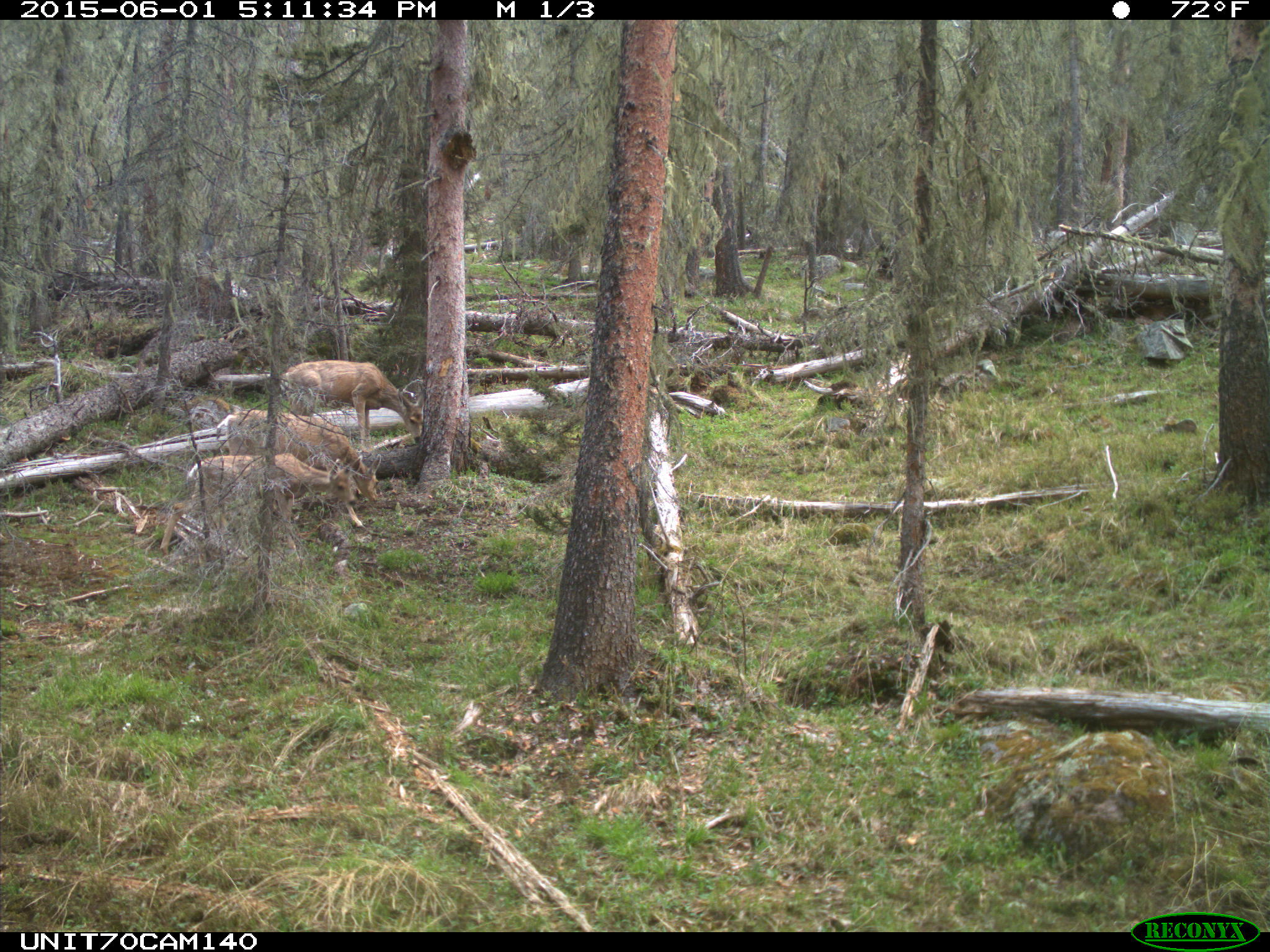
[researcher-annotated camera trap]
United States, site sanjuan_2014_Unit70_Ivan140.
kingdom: Animalia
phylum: Chordata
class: Mammalia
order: Artiodactyla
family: Cervidae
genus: Odocoileus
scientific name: Odocoileus hemionus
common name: mule deer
Odocoileus hemionus (mule deer).